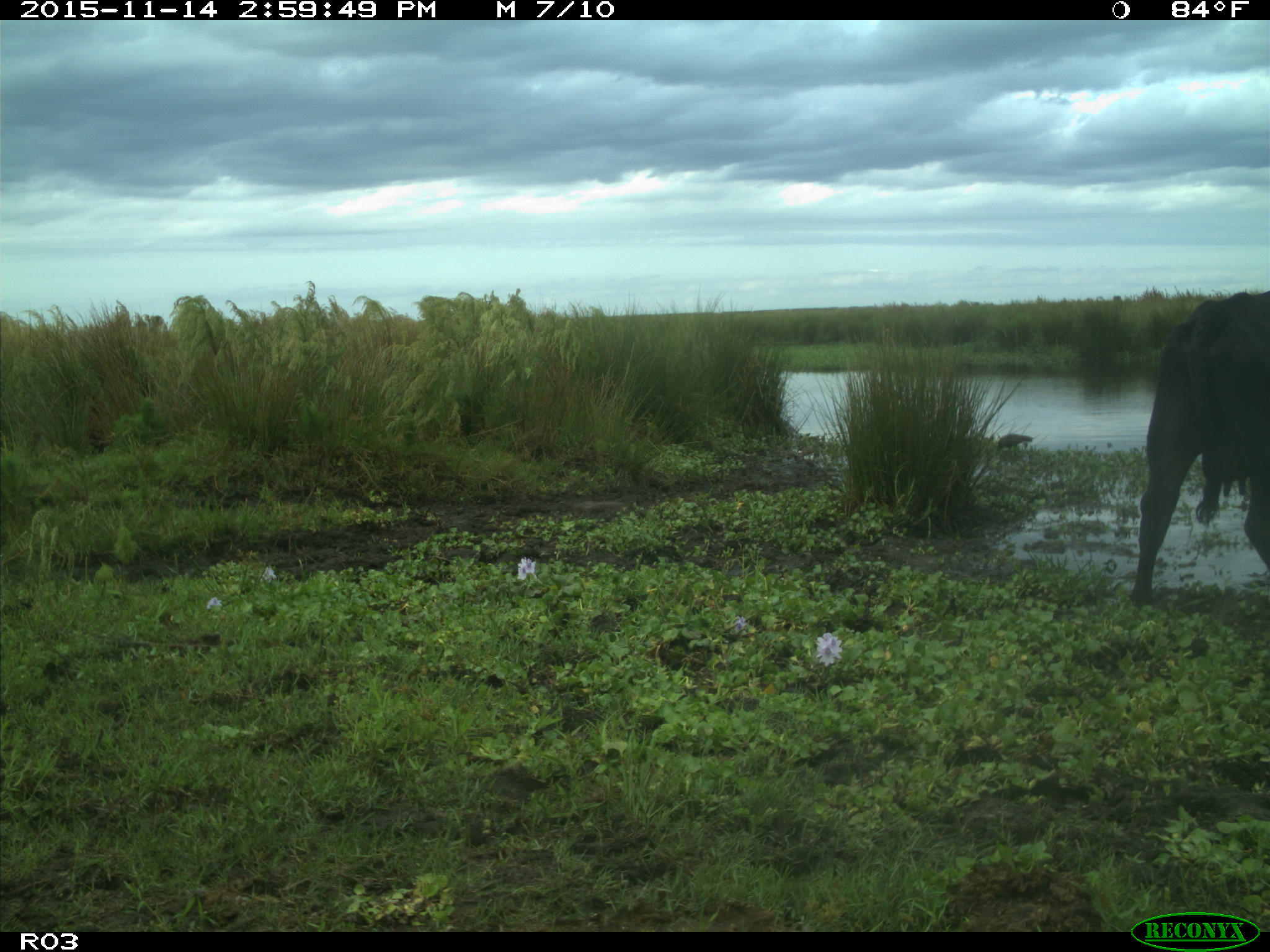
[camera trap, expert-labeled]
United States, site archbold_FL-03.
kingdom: Animalia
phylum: Chordata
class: Mammalia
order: Artiodactyla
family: Bovidae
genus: Bos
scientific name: Bos taurus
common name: domestic cow